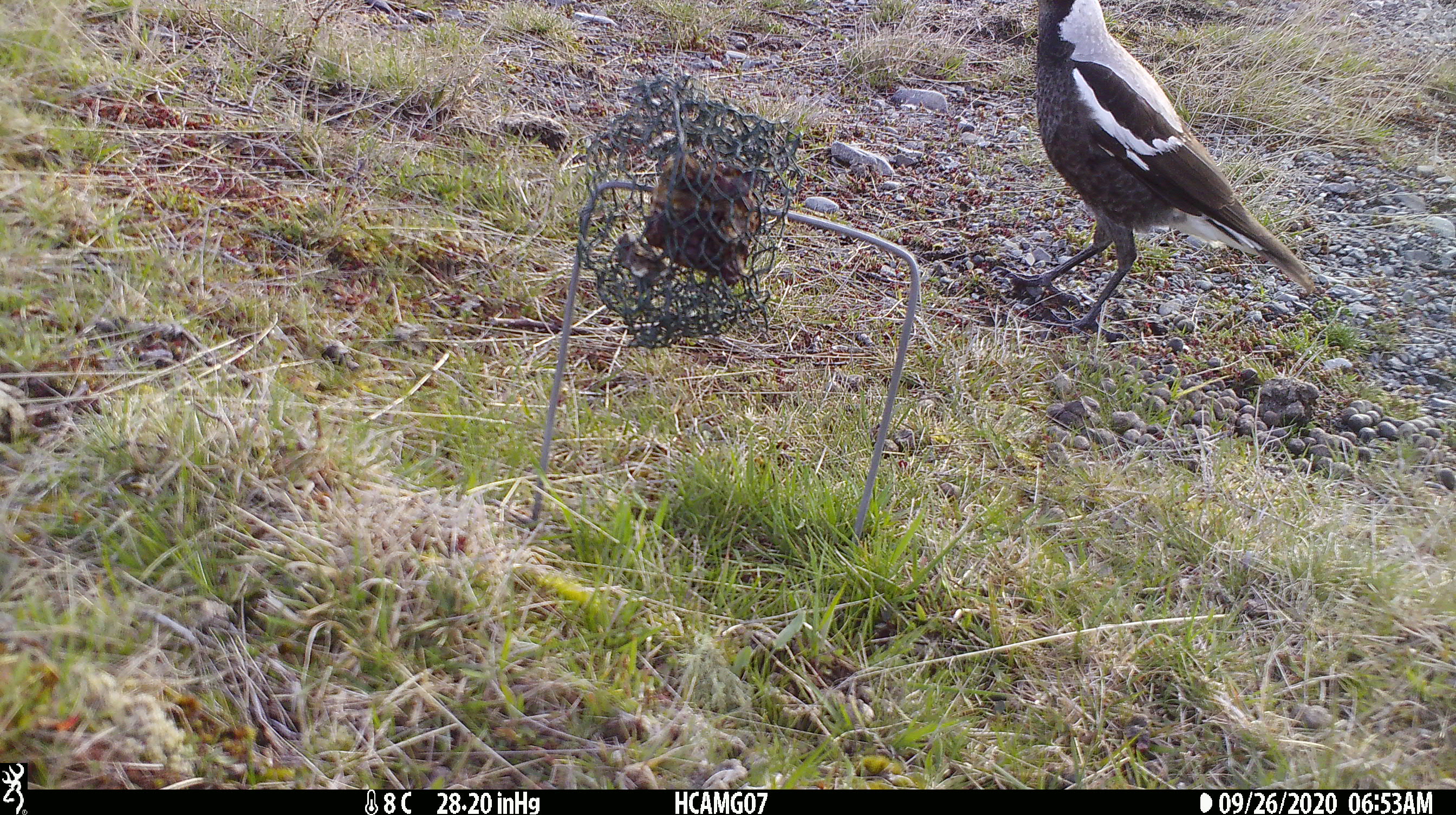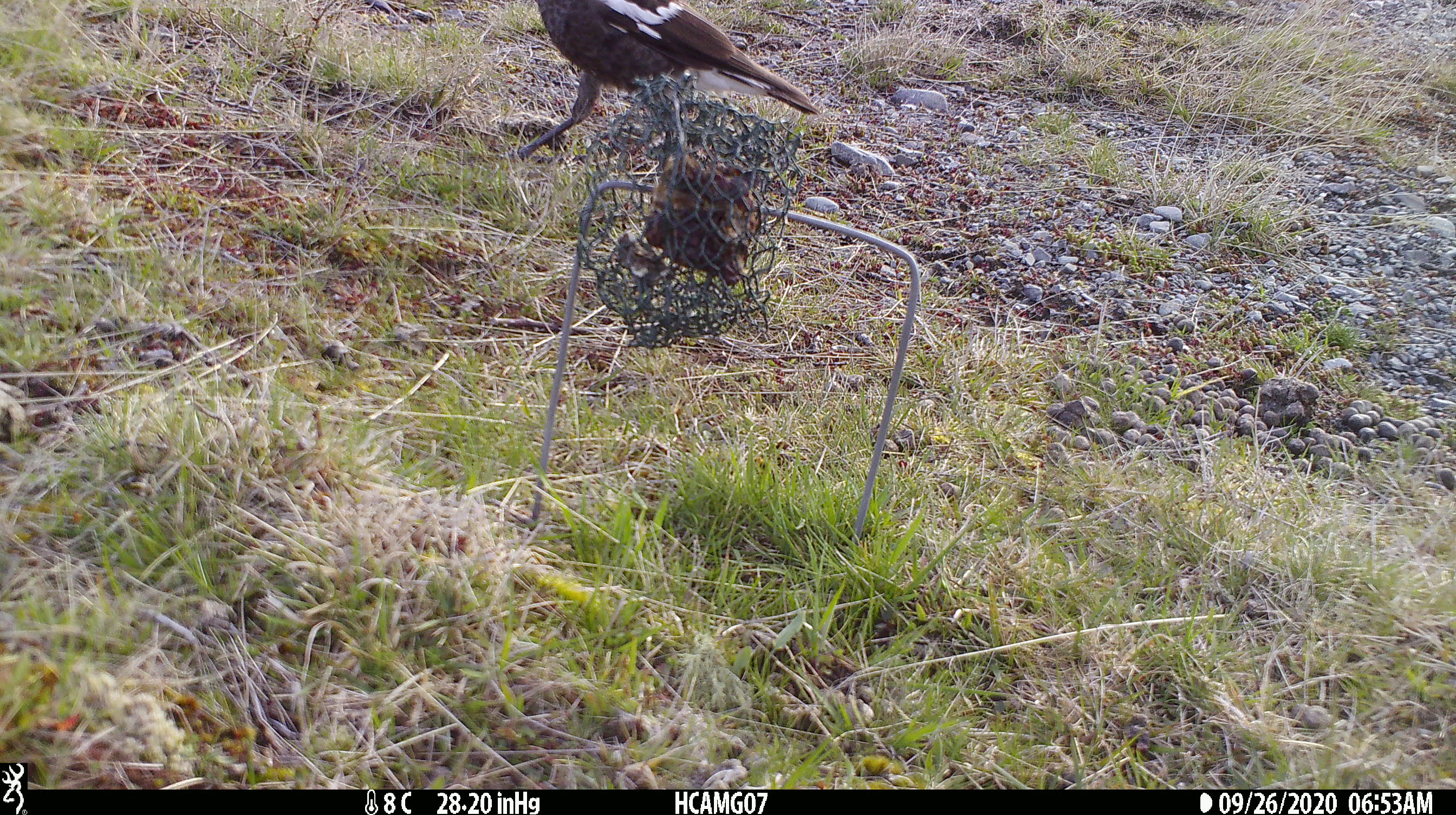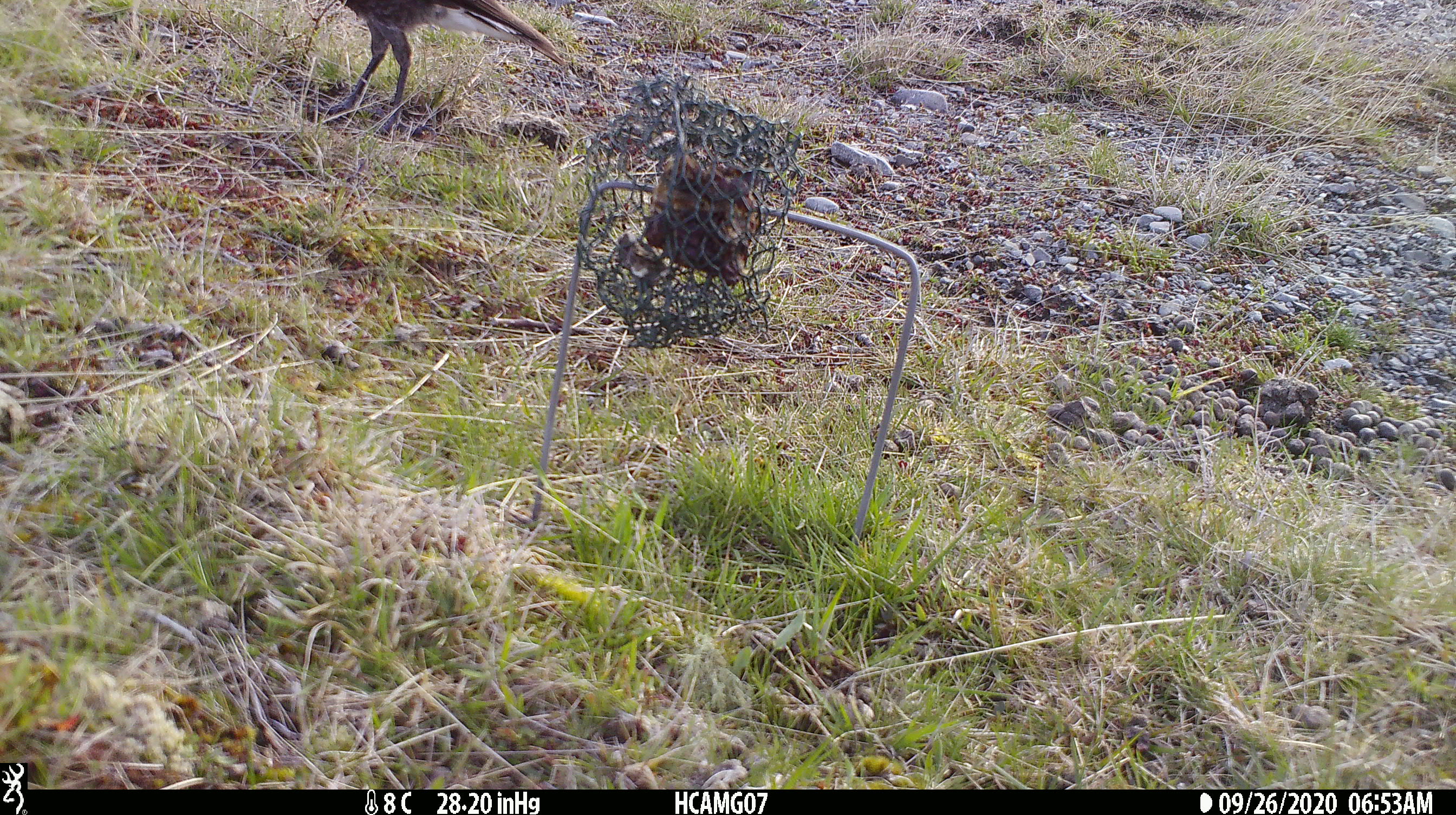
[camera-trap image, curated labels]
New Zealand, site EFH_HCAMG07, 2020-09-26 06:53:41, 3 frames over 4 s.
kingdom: Animalia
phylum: Chordata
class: Aves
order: Passeriformes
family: Artamidae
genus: Gymnorhina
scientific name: Gymnorhina tibicen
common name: australian magpie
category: magpie